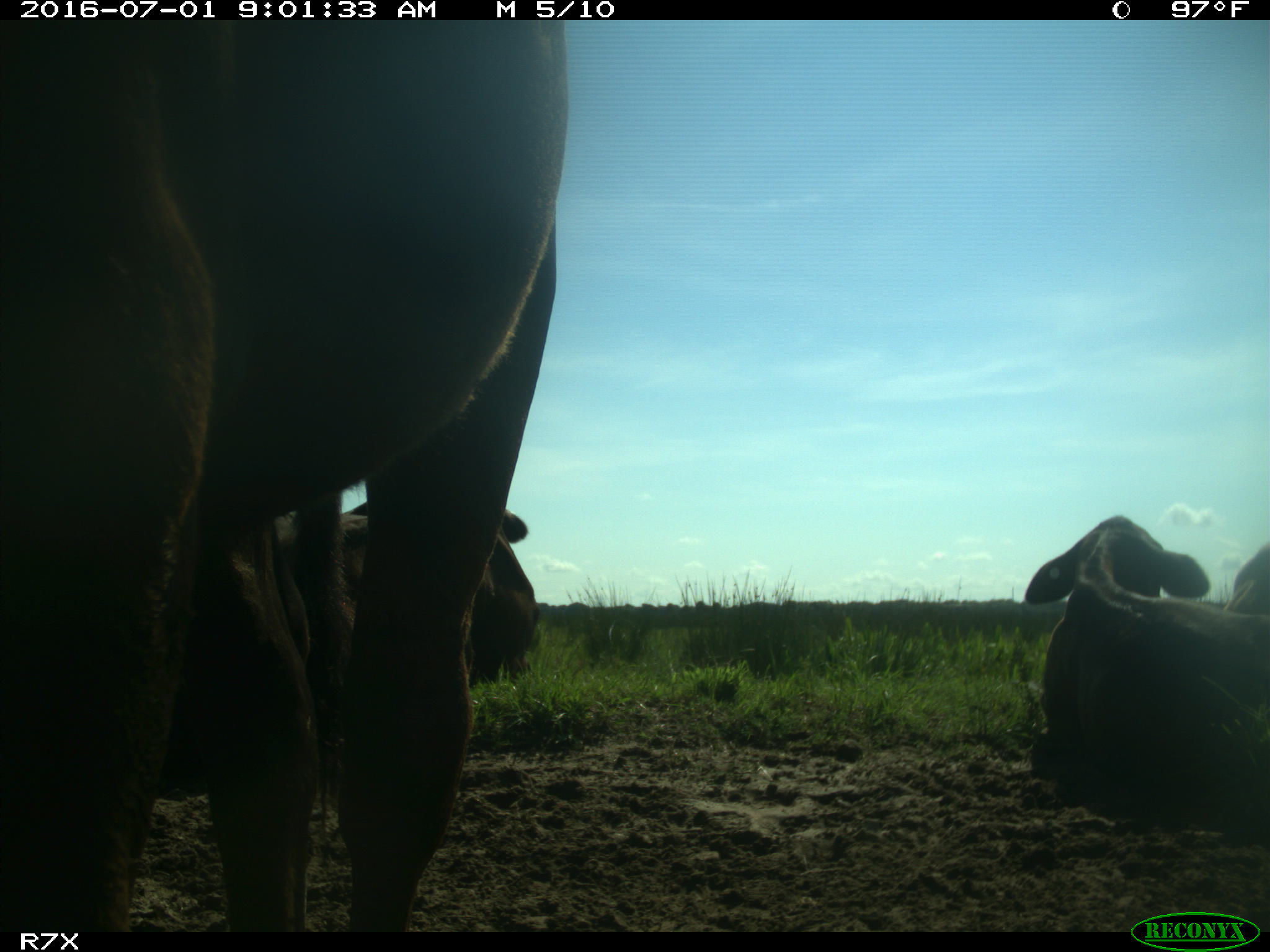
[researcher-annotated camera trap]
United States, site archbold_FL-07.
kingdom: Animalia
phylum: Chordata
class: Mammalia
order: Artiodactyla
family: Bovidae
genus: Bos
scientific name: Bos taurus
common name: domestic cow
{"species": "Bos taurus (domestic cow)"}